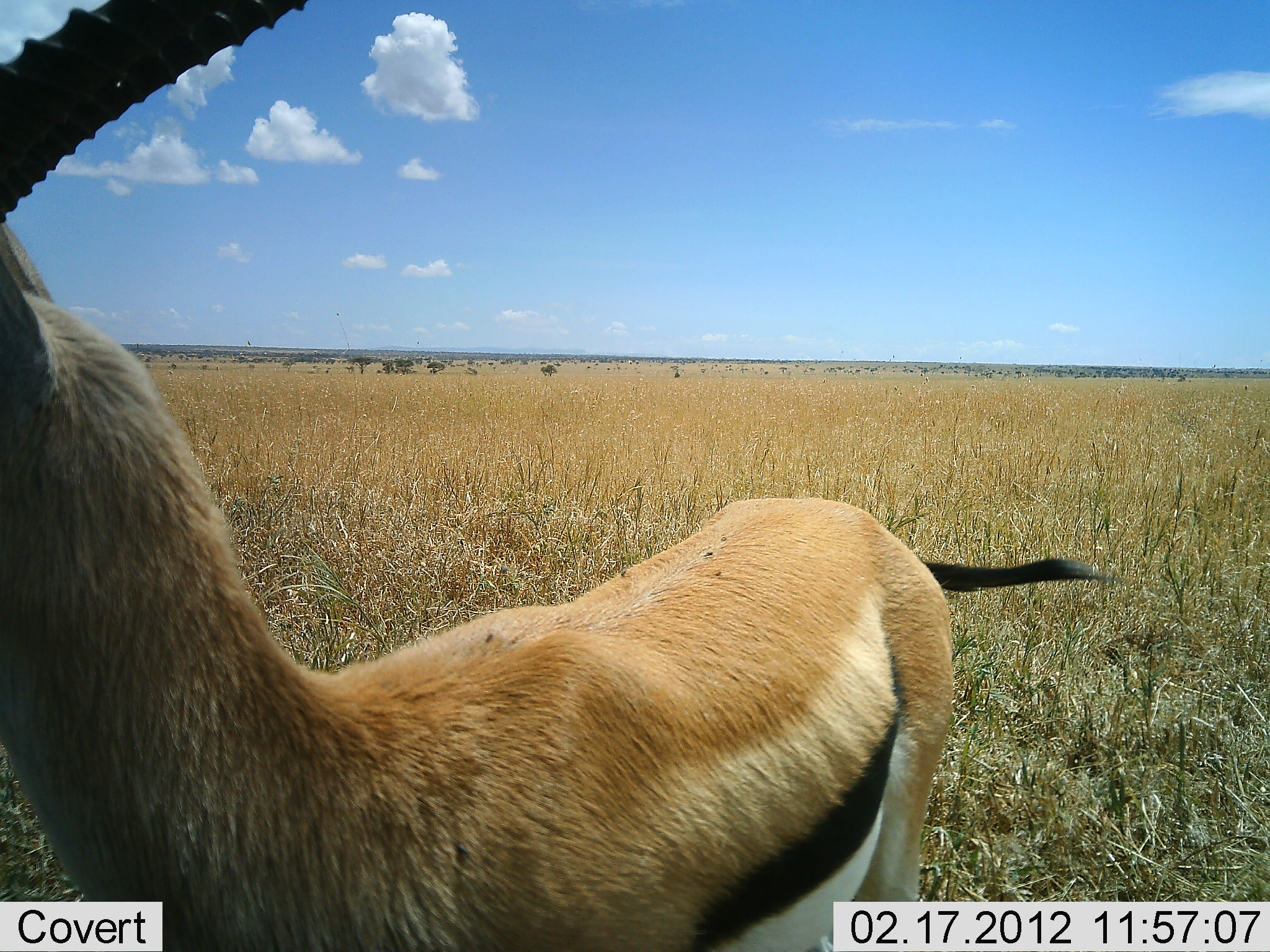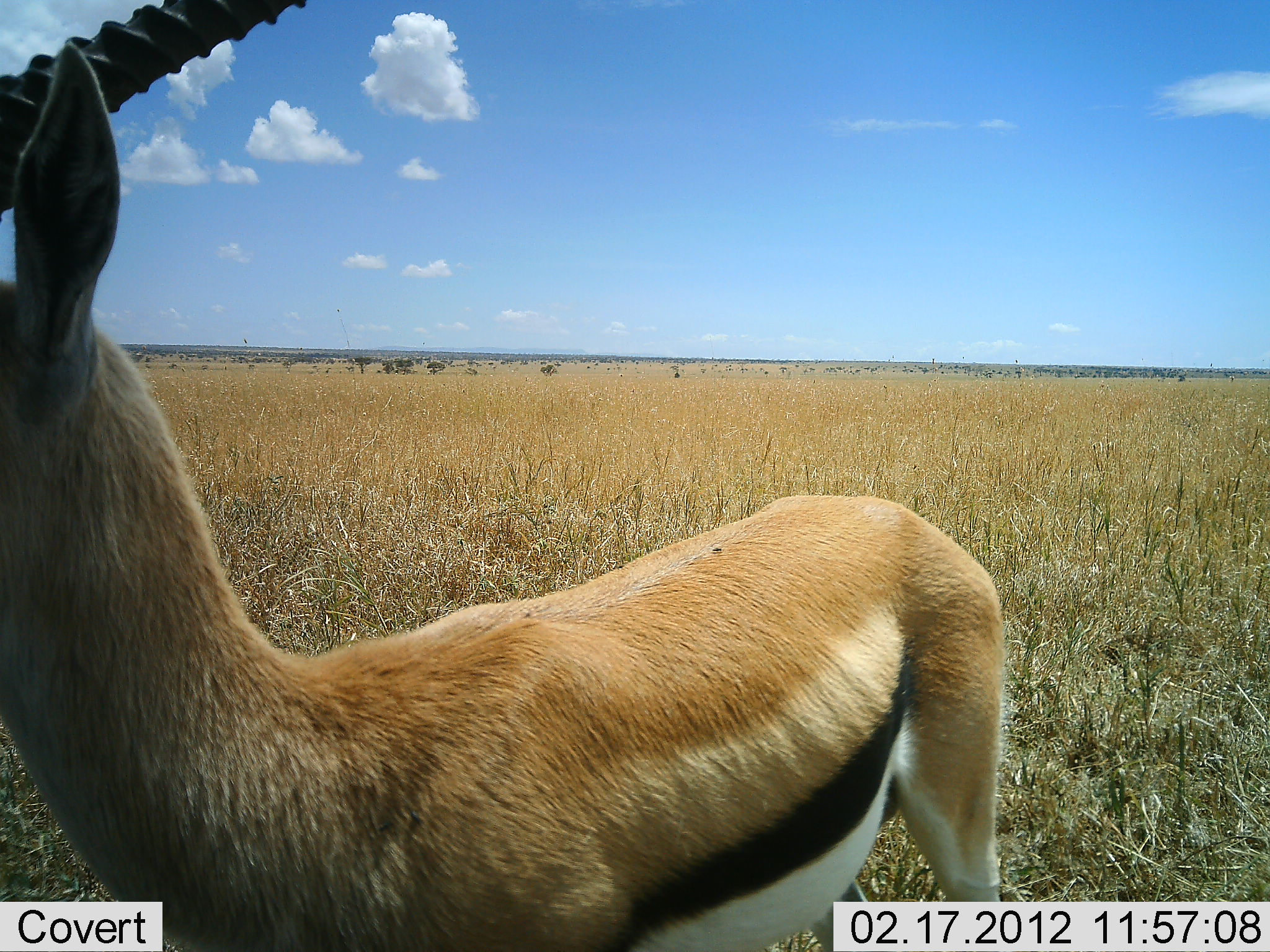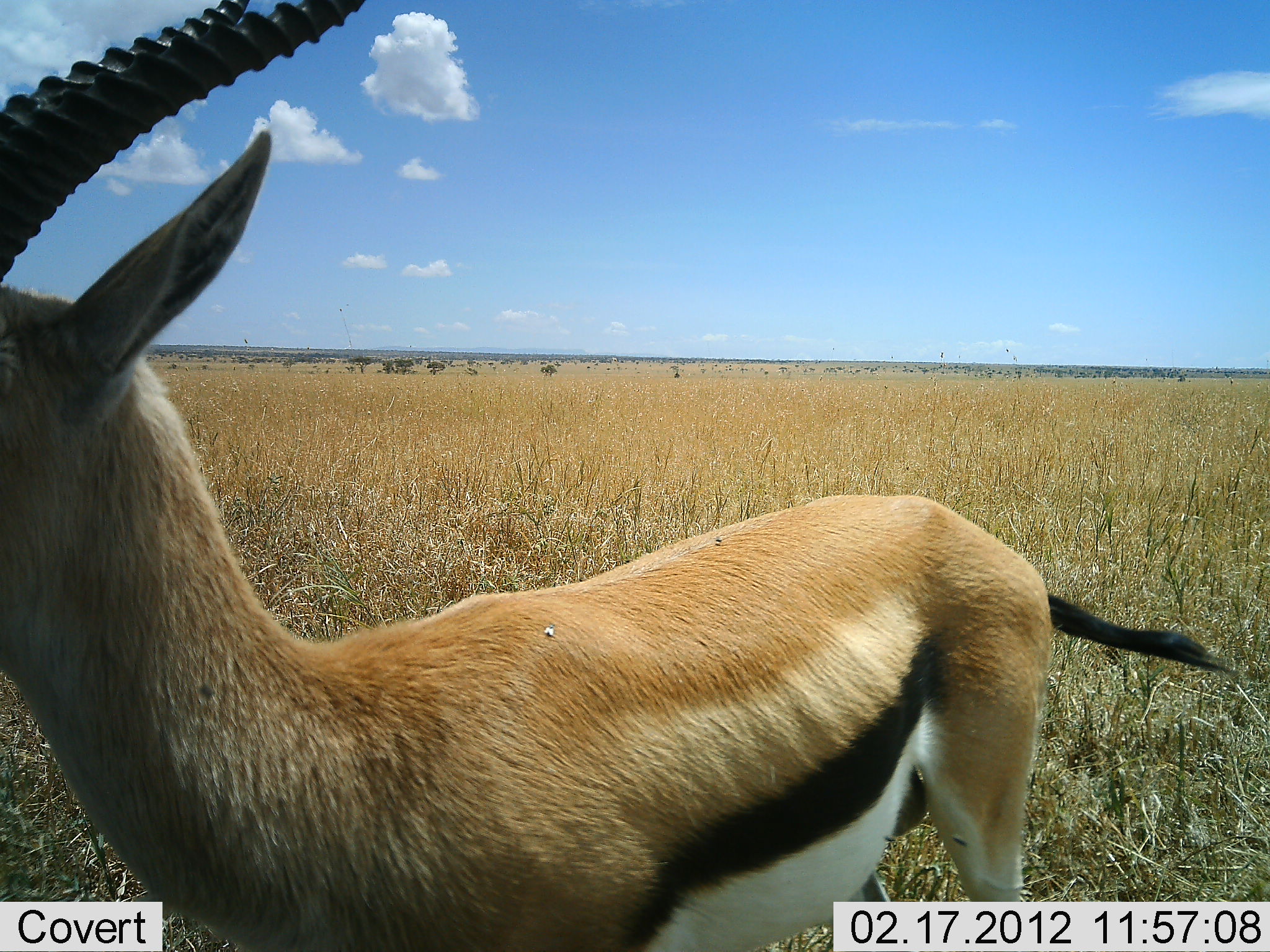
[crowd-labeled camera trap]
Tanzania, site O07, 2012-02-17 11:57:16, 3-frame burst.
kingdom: Animalia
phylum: Chordata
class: Mammalia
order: Artiodactyla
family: Bovidae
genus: Eudorcas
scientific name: Eudorcas thomsonii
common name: thomson's gazelle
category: gazellethomsons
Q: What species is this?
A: Gazellethomsons (thomson's gazelle) (Eudorcas thomsonii).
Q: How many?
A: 1.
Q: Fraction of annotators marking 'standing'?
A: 96%.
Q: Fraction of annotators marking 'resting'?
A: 0%.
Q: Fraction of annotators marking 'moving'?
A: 4%.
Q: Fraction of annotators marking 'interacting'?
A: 0%.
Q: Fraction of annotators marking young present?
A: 0%.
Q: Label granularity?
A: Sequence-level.